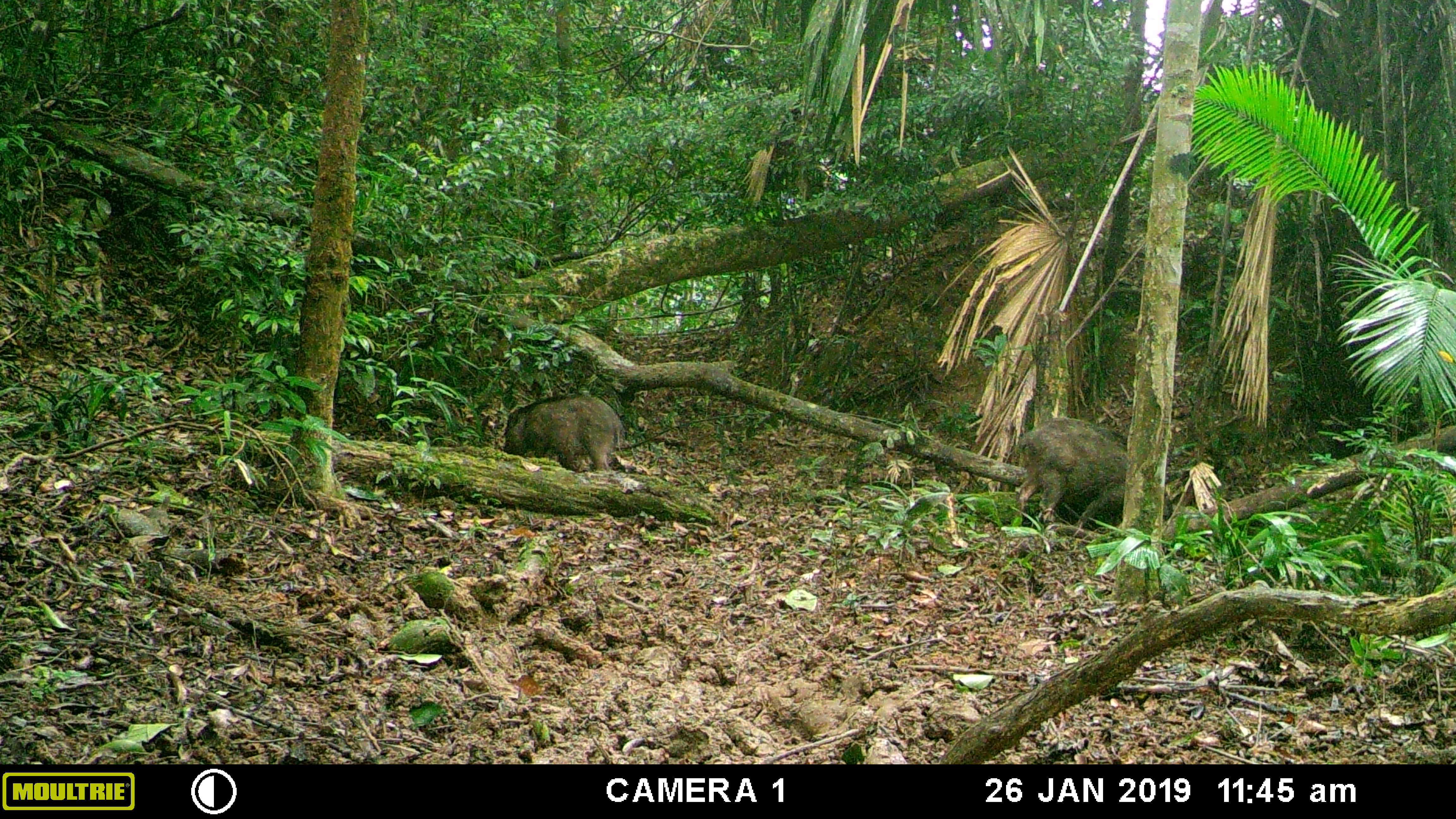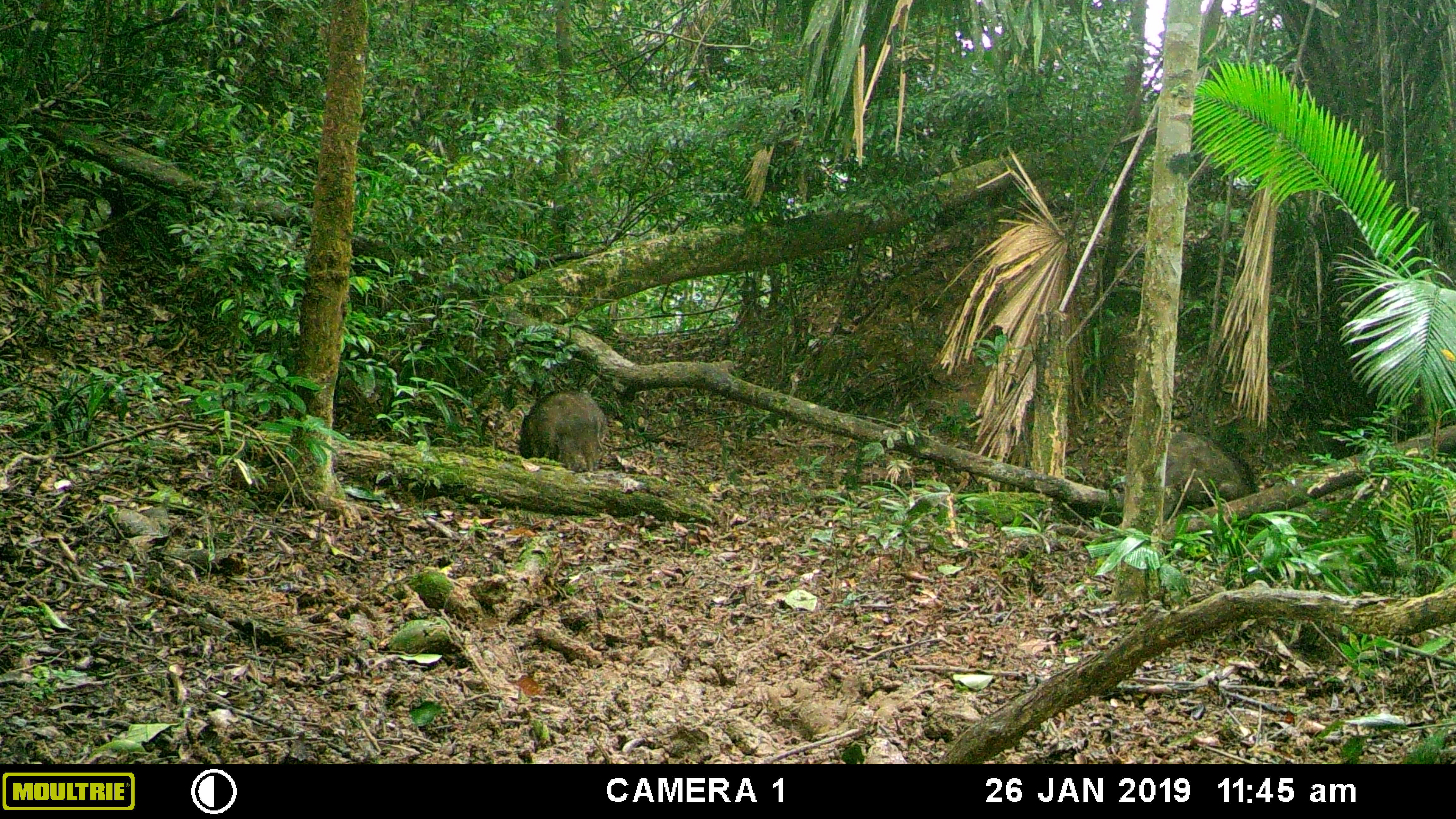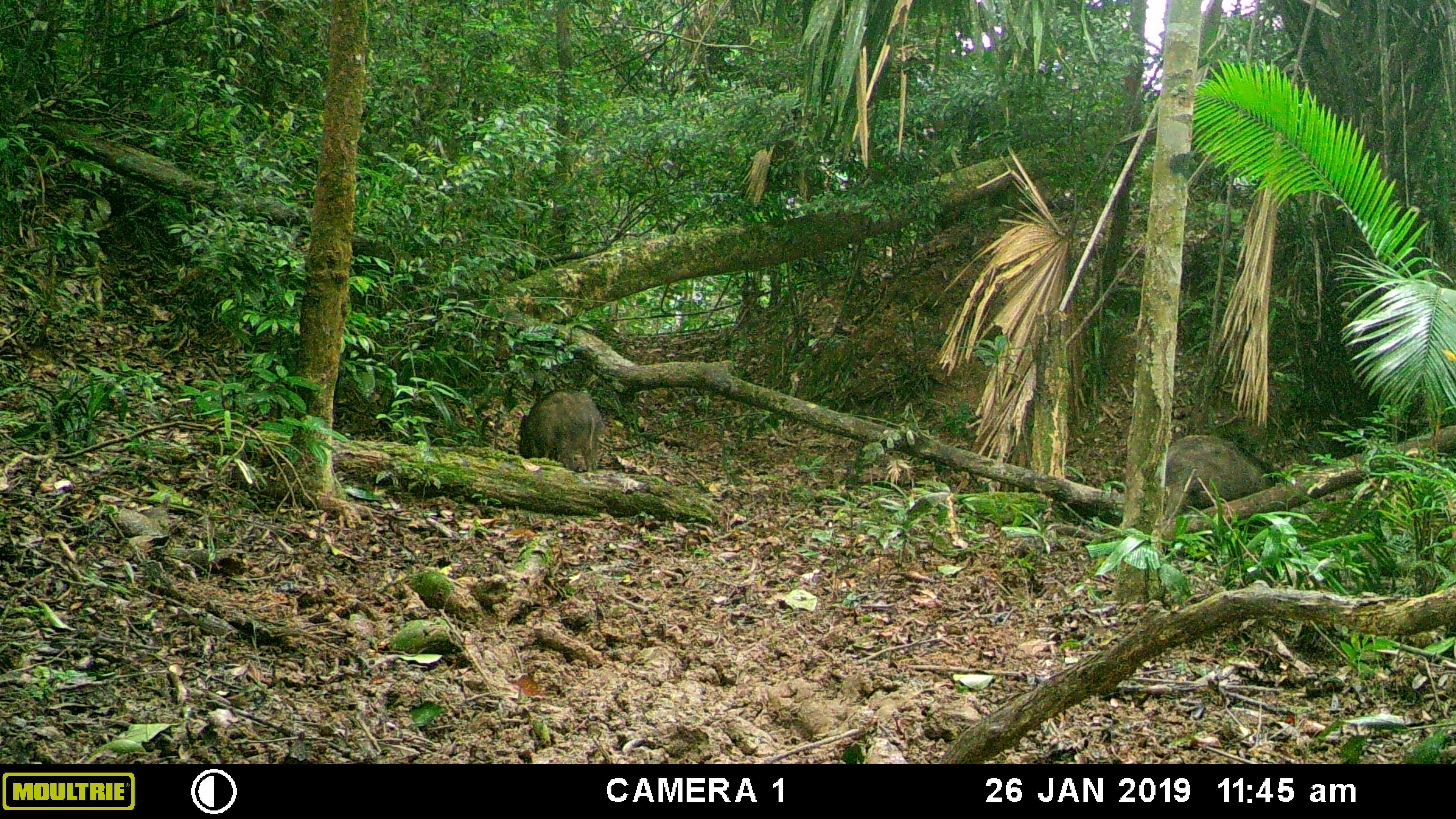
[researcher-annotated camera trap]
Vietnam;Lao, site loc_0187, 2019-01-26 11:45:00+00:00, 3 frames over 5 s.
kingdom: Animalia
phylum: Chordata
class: Mammalia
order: Artiodactyla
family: Suidae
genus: Sus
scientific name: Sus scrofa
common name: eurasian wild pig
Eurasian wild pig (Sus scrofa). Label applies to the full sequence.